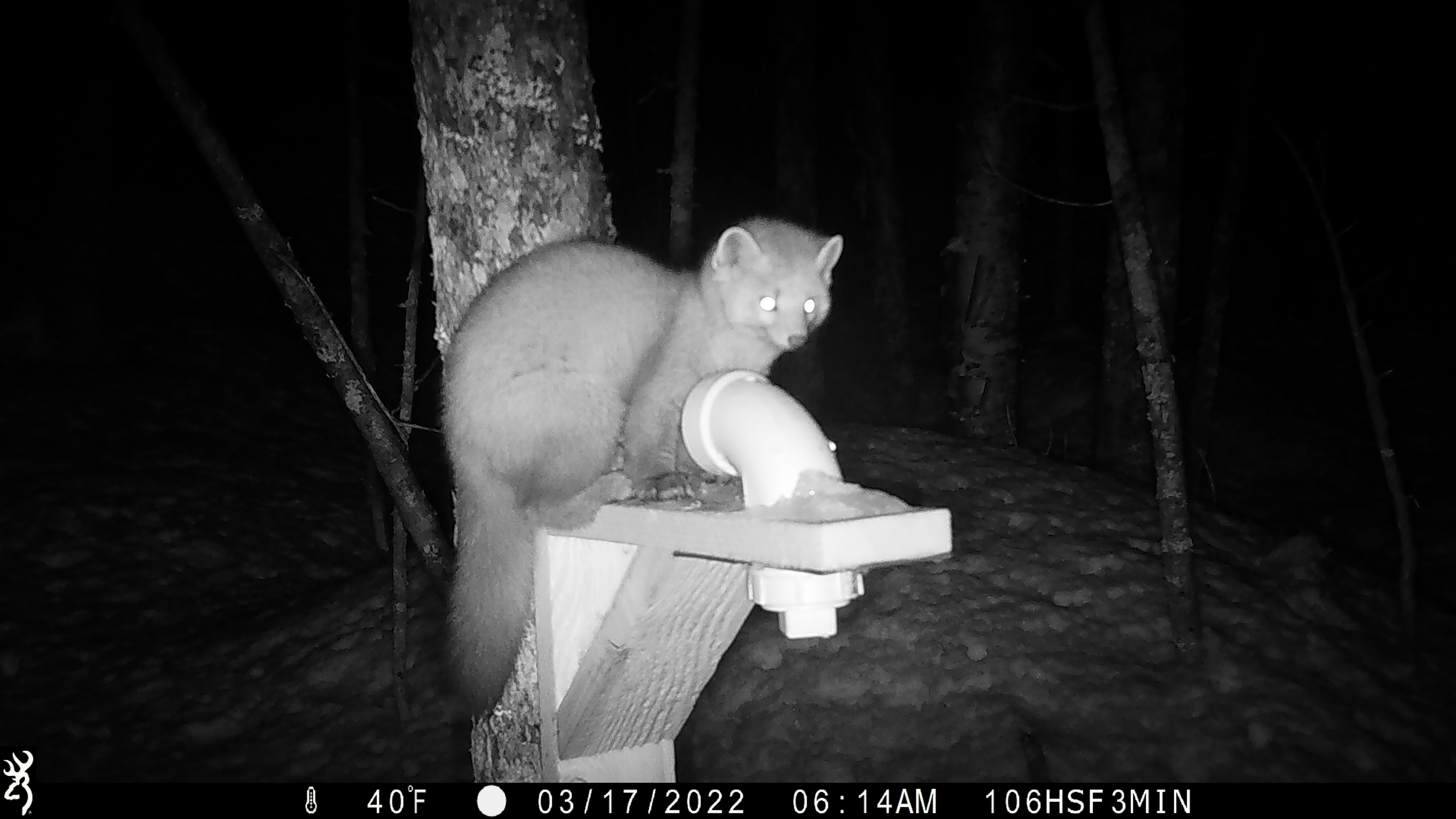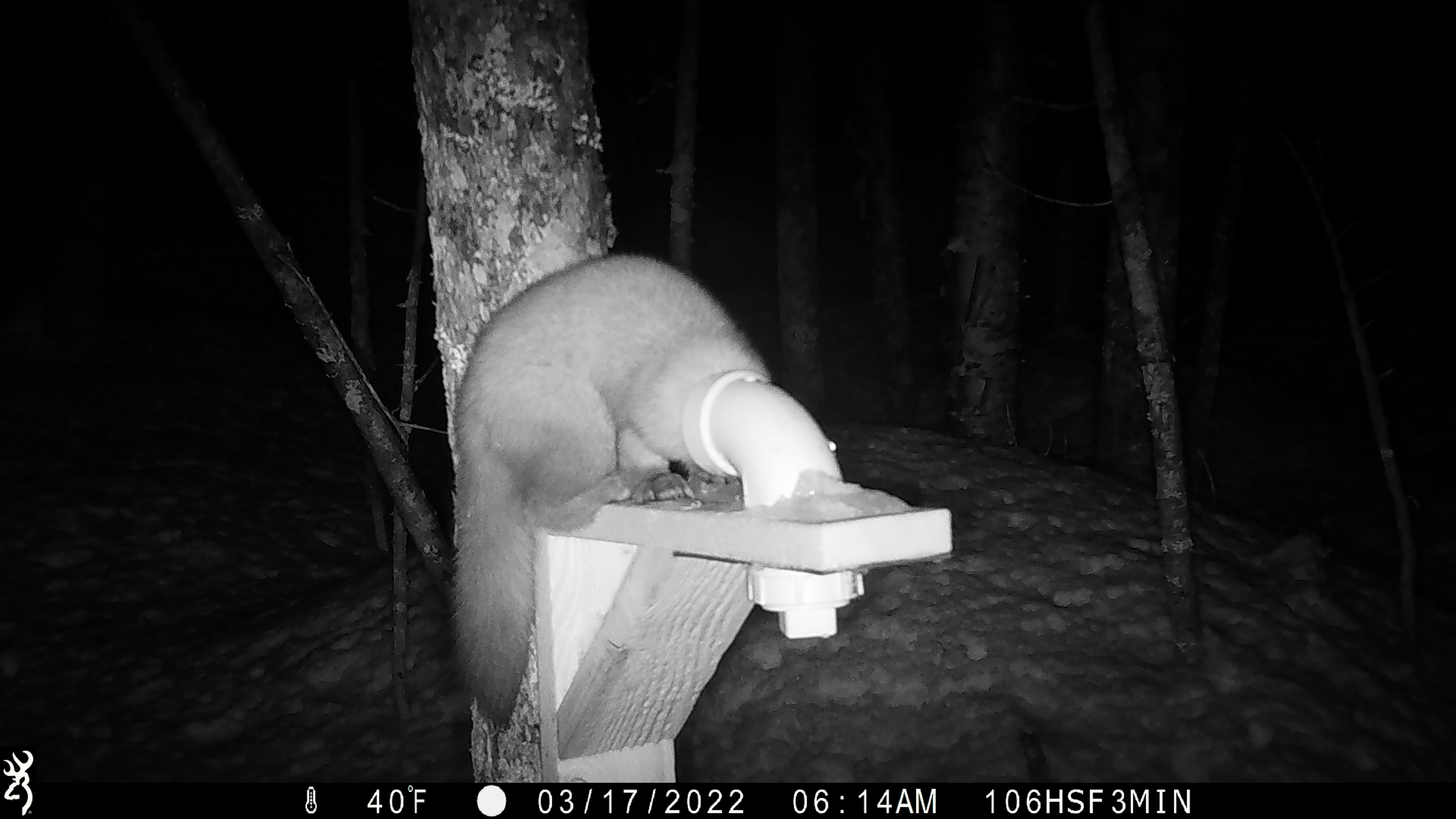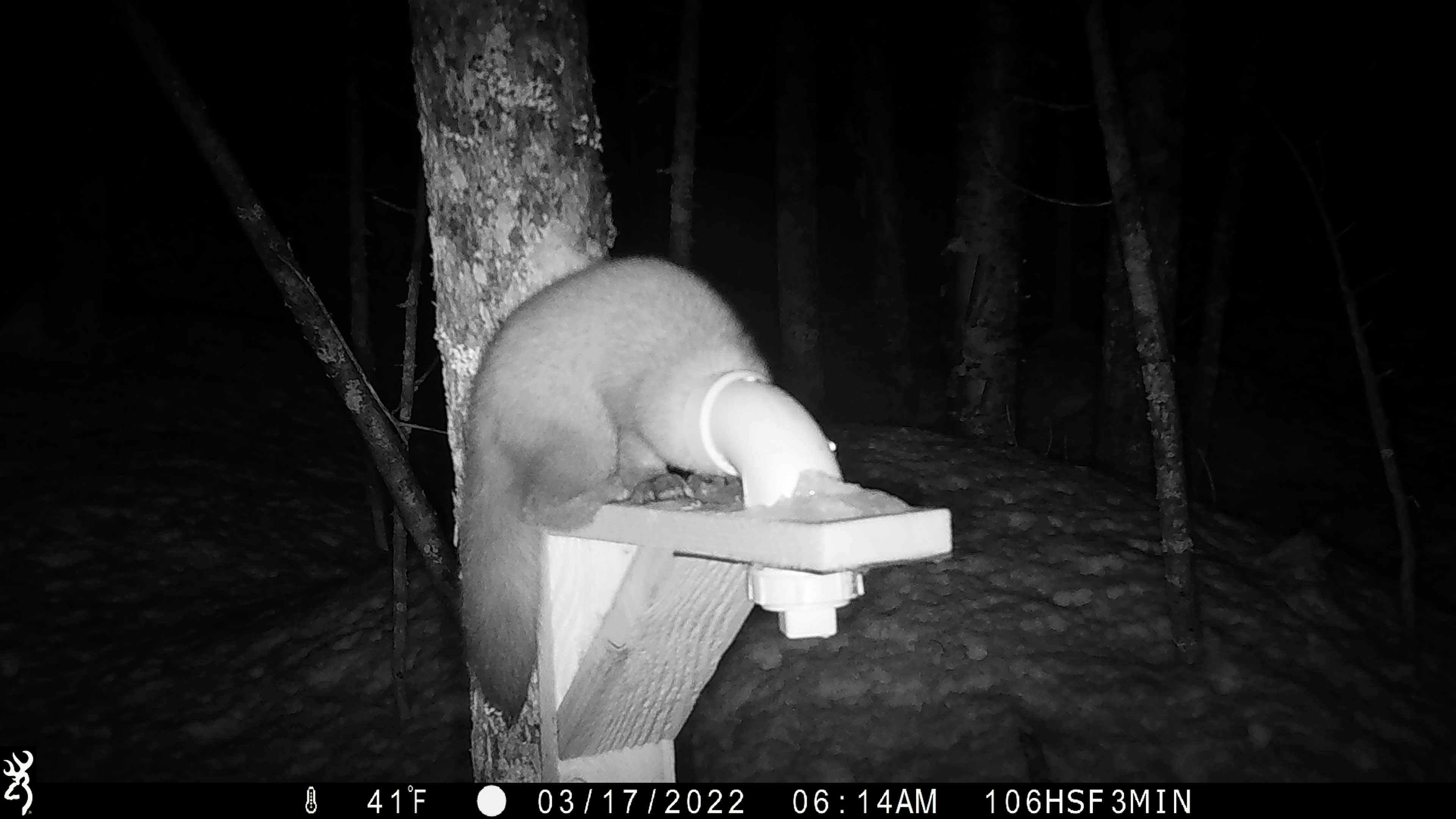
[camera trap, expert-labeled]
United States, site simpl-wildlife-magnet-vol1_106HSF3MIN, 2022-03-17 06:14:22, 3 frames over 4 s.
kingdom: Animalia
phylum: Chordata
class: Mammalia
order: Carnivora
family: Mustelidae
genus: Martes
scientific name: Martes americana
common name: american marten